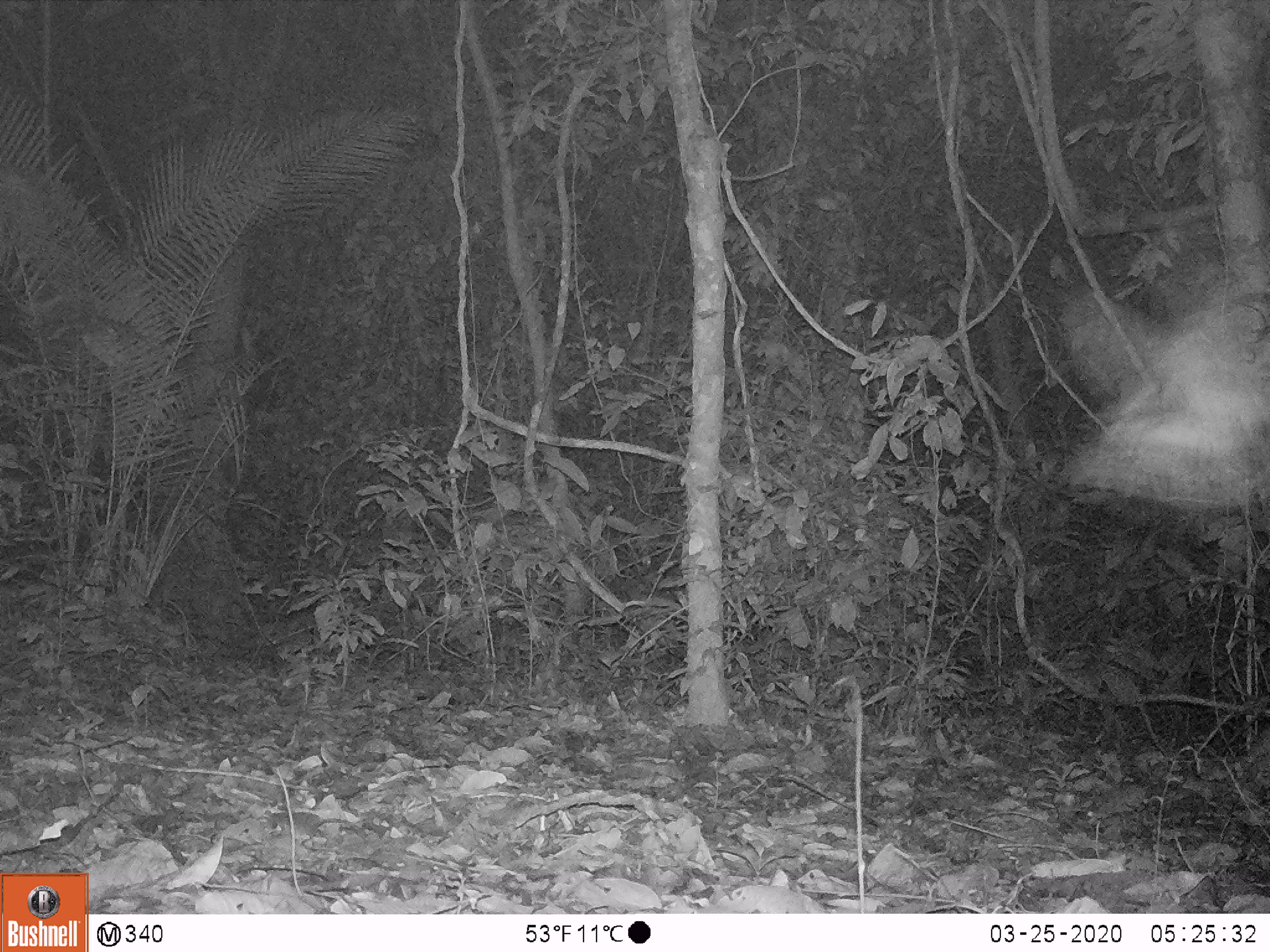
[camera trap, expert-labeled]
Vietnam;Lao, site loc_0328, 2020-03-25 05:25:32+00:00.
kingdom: Animalia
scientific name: Animalia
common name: animal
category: unidentified animal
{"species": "unidentified animal (animal) (Animalia)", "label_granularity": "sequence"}